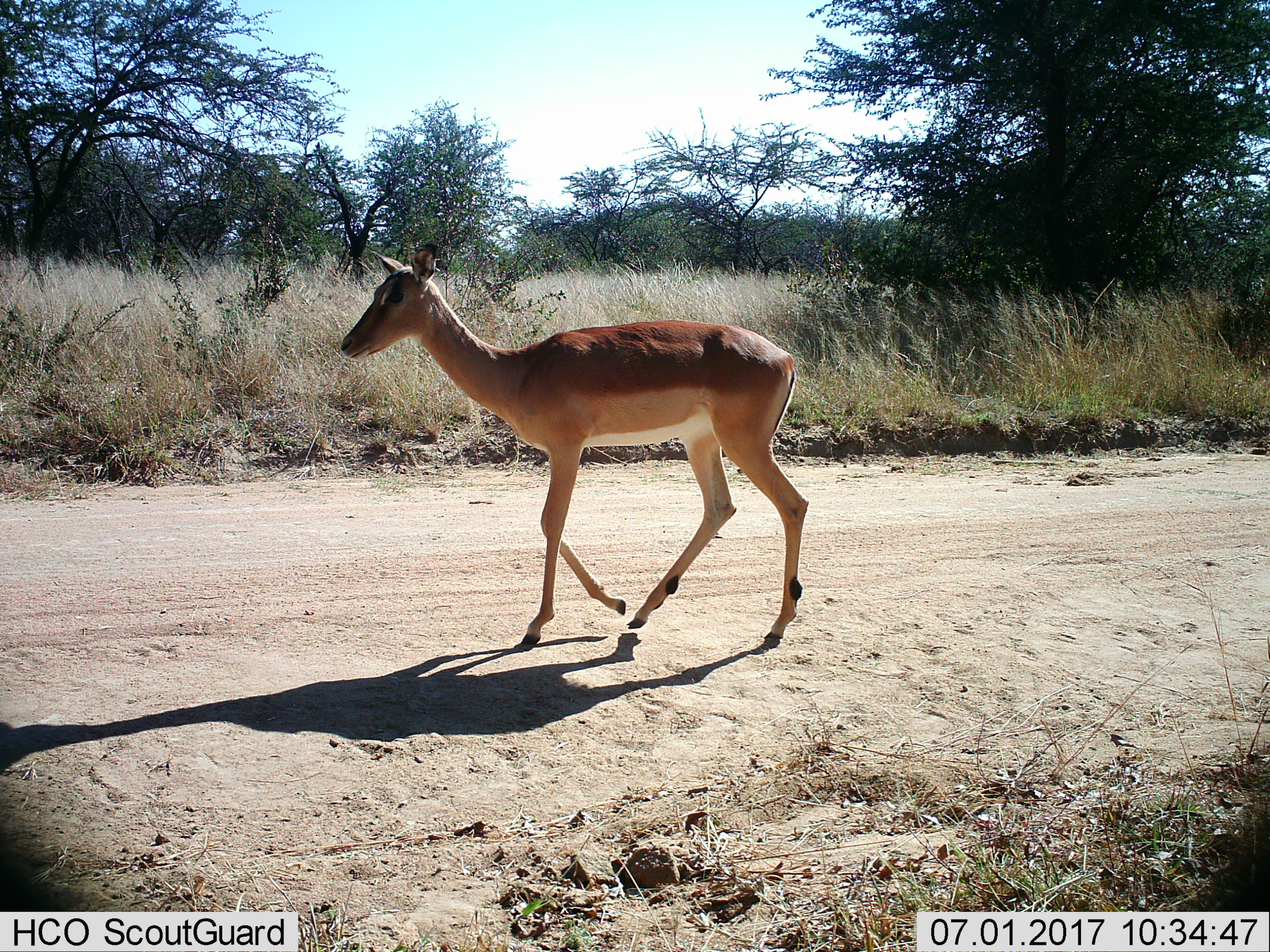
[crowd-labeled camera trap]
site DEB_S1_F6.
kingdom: Animalia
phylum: Chordata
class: Mammalia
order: Artiodactyla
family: Bovidae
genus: Aepyceros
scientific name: Aepyceros melampus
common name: impala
Impala (Aepyceros melampus), count 1. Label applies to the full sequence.